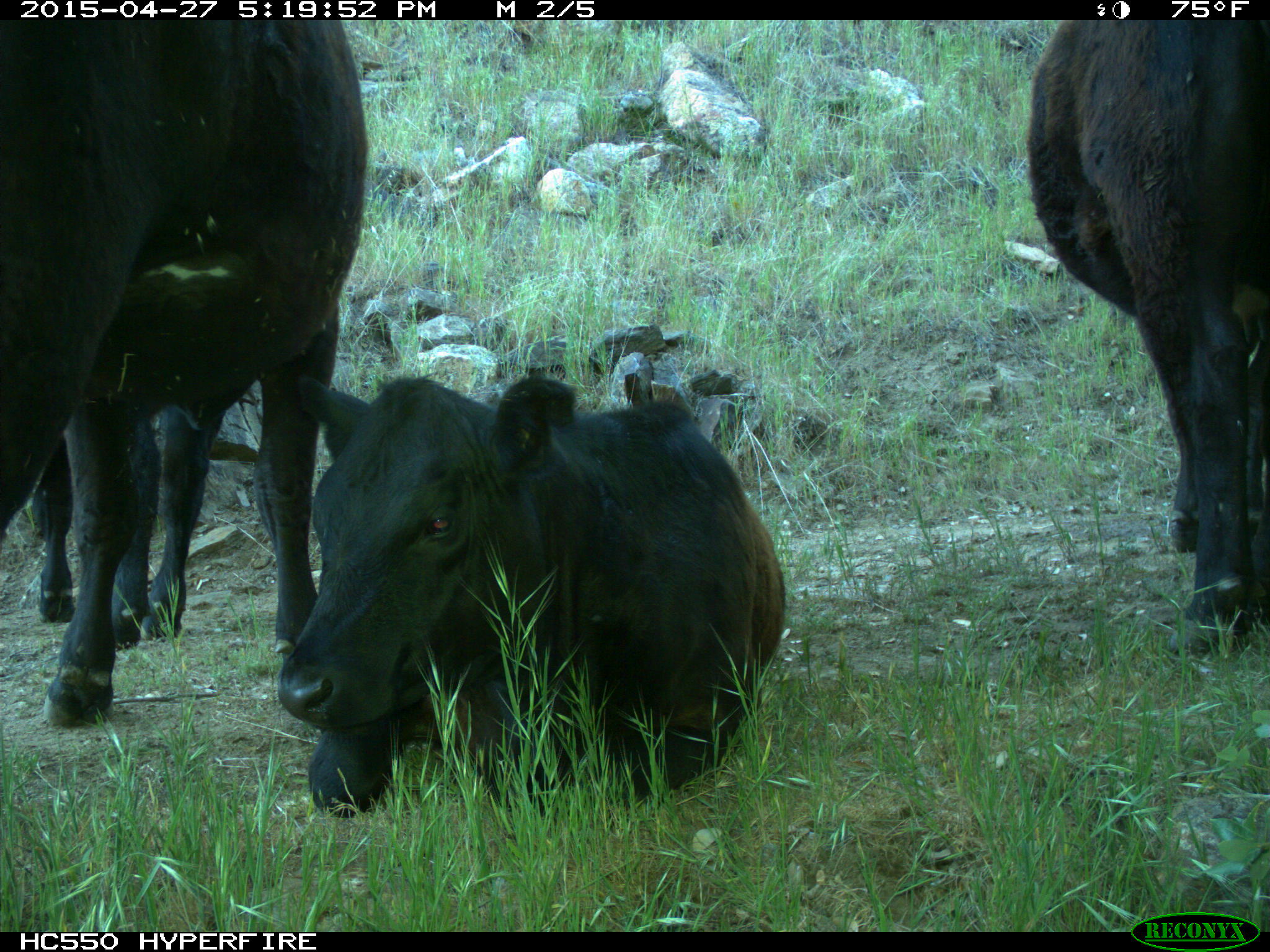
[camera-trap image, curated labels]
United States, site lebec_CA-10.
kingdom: Animalia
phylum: Chordata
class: Mammalia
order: Artiodactyla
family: Bovidae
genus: Bos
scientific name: Bos taurus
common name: domestic cow